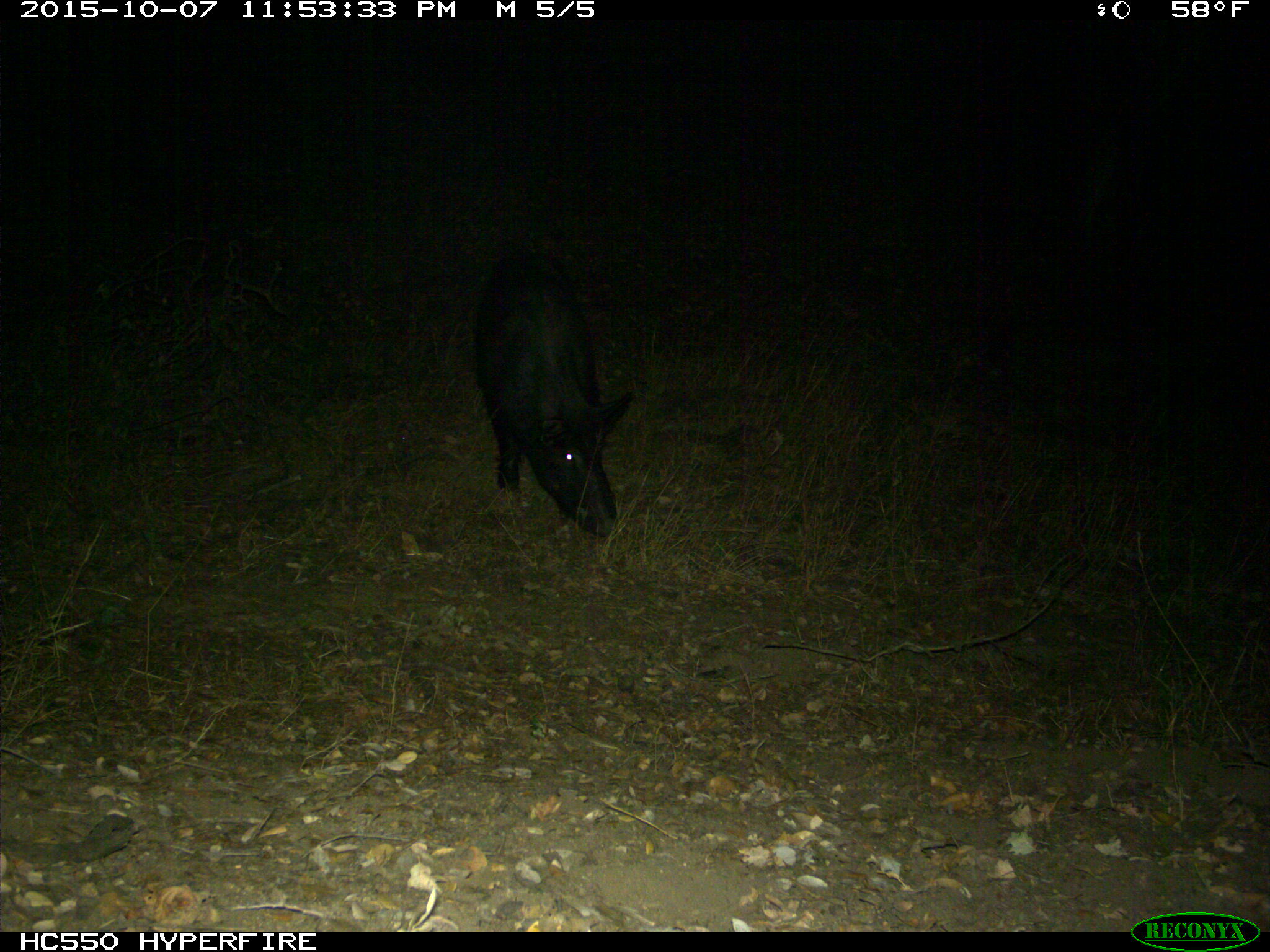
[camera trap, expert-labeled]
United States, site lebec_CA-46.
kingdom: Animalia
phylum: Chordata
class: Mammalia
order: Artiodactyla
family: Suidae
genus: Sus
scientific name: Sus scrofa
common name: wild boar